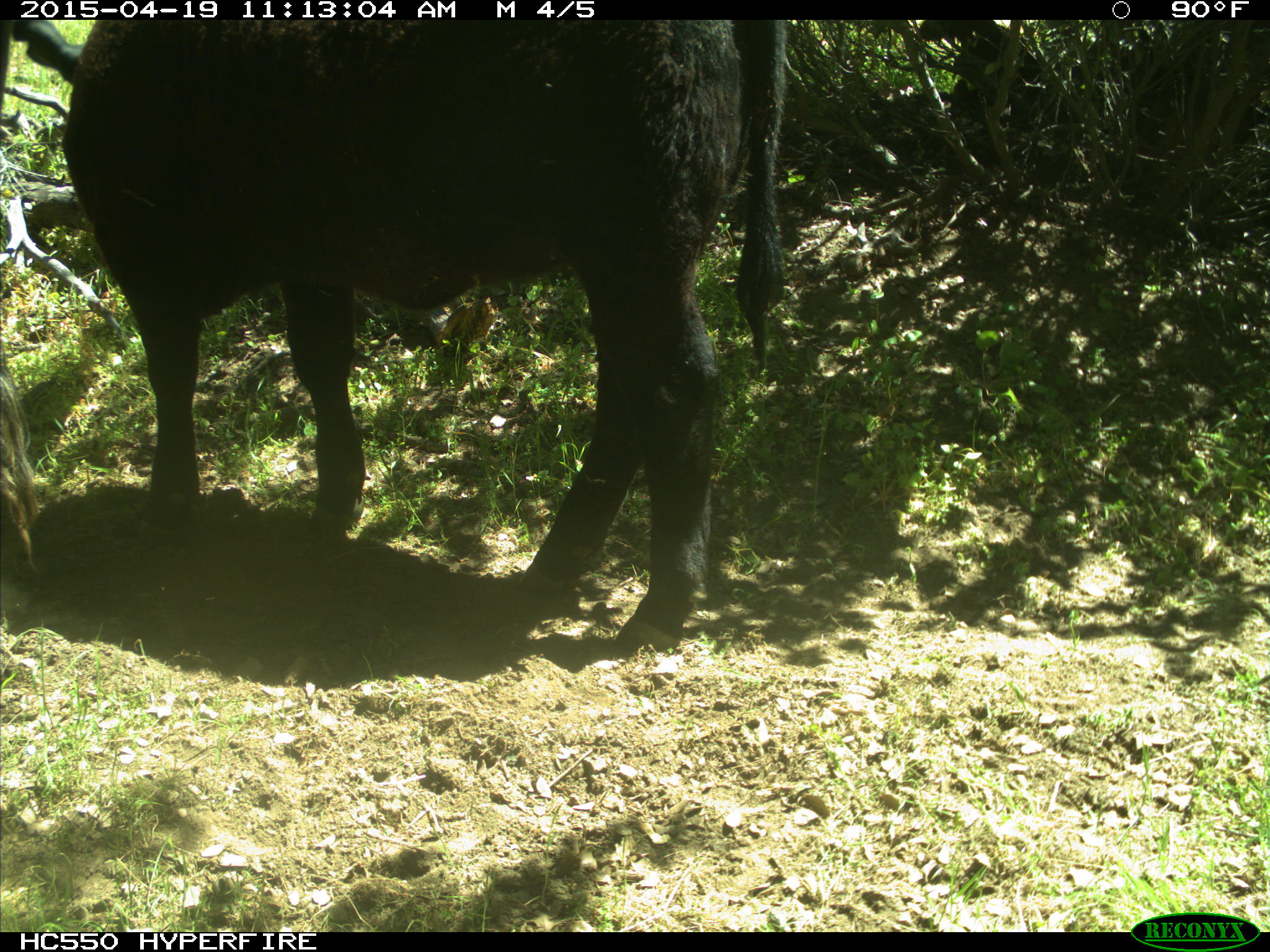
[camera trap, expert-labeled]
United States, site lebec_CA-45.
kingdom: Animalia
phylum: Chordata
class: Mammalia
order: Artiodactyla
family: Bovidae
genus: Bos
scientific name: Bos taurus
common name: domestic cow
Bos taurus (domestic cow).